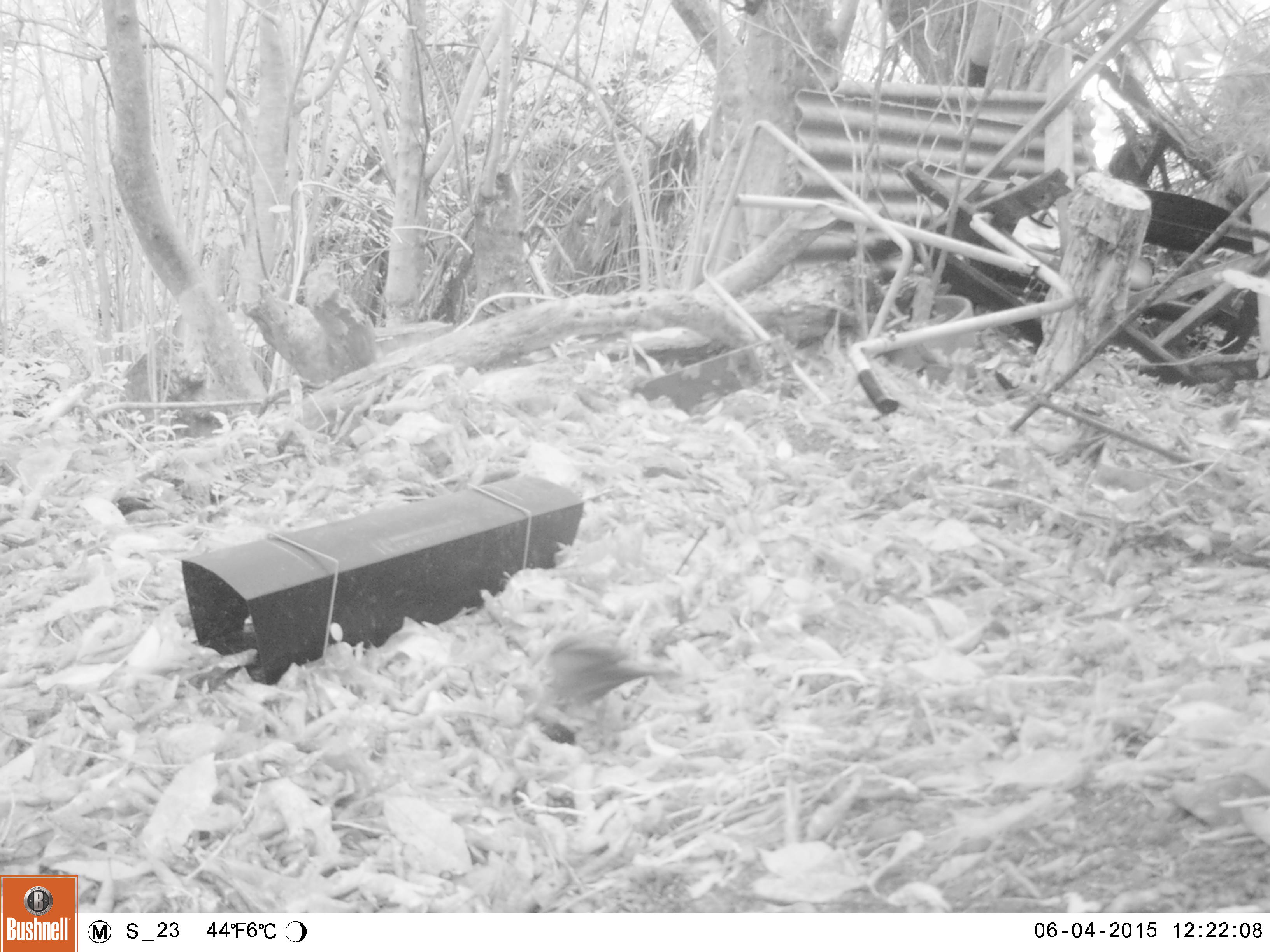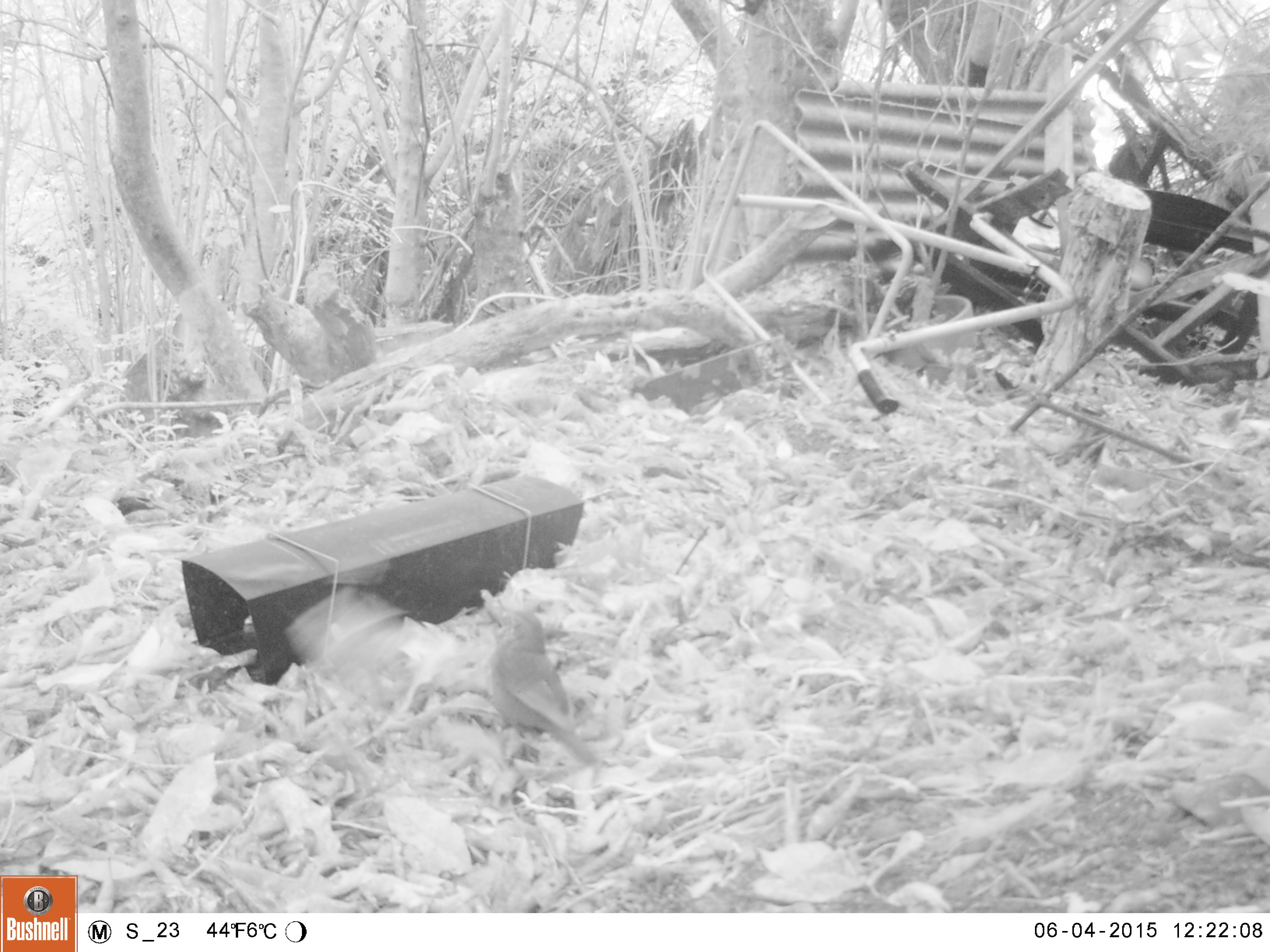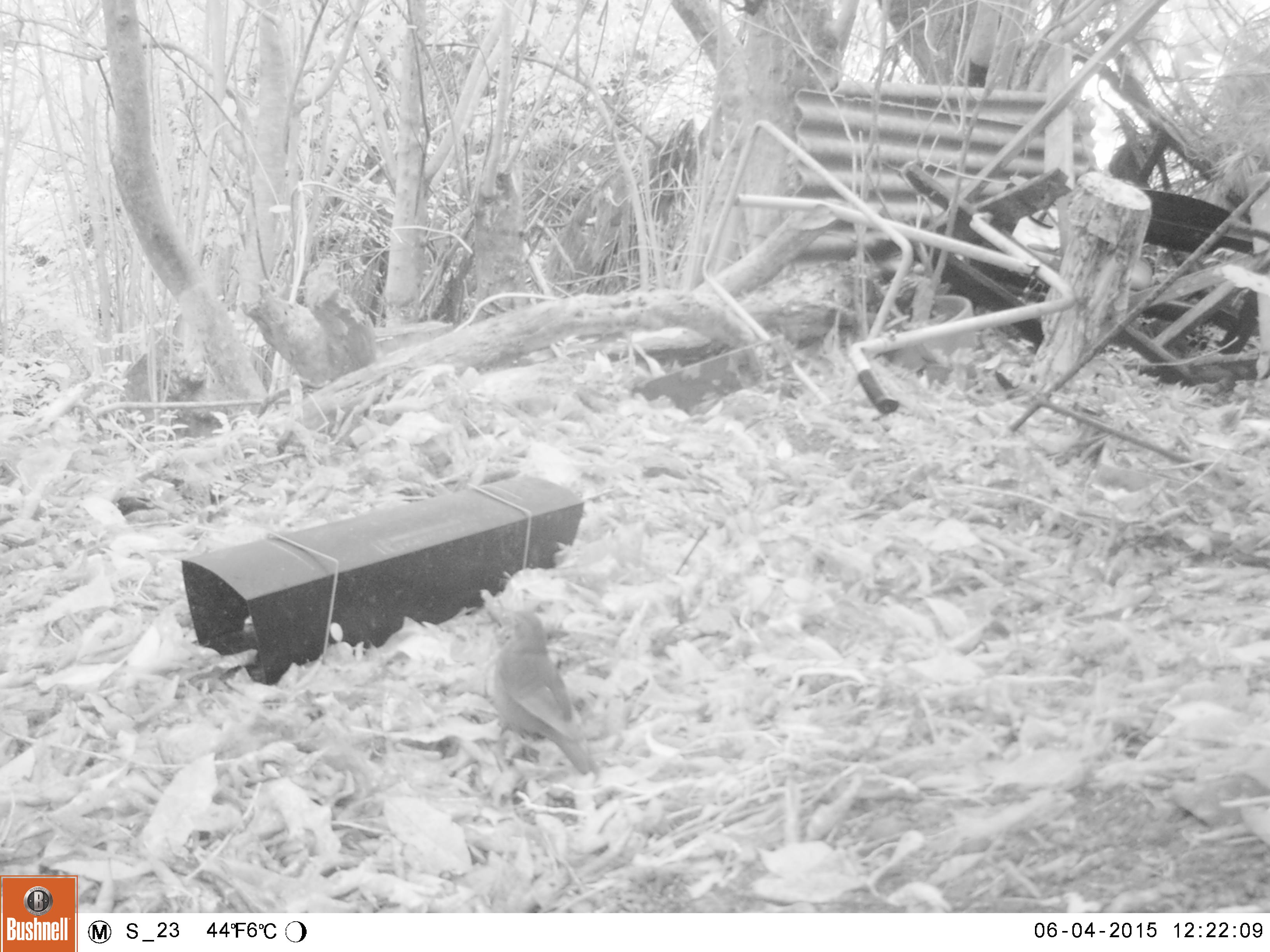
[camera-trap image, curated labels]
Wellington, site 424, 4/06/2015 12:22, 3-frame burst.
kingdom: Animalia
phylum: Chordata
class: Aves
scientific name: Aves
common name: bird